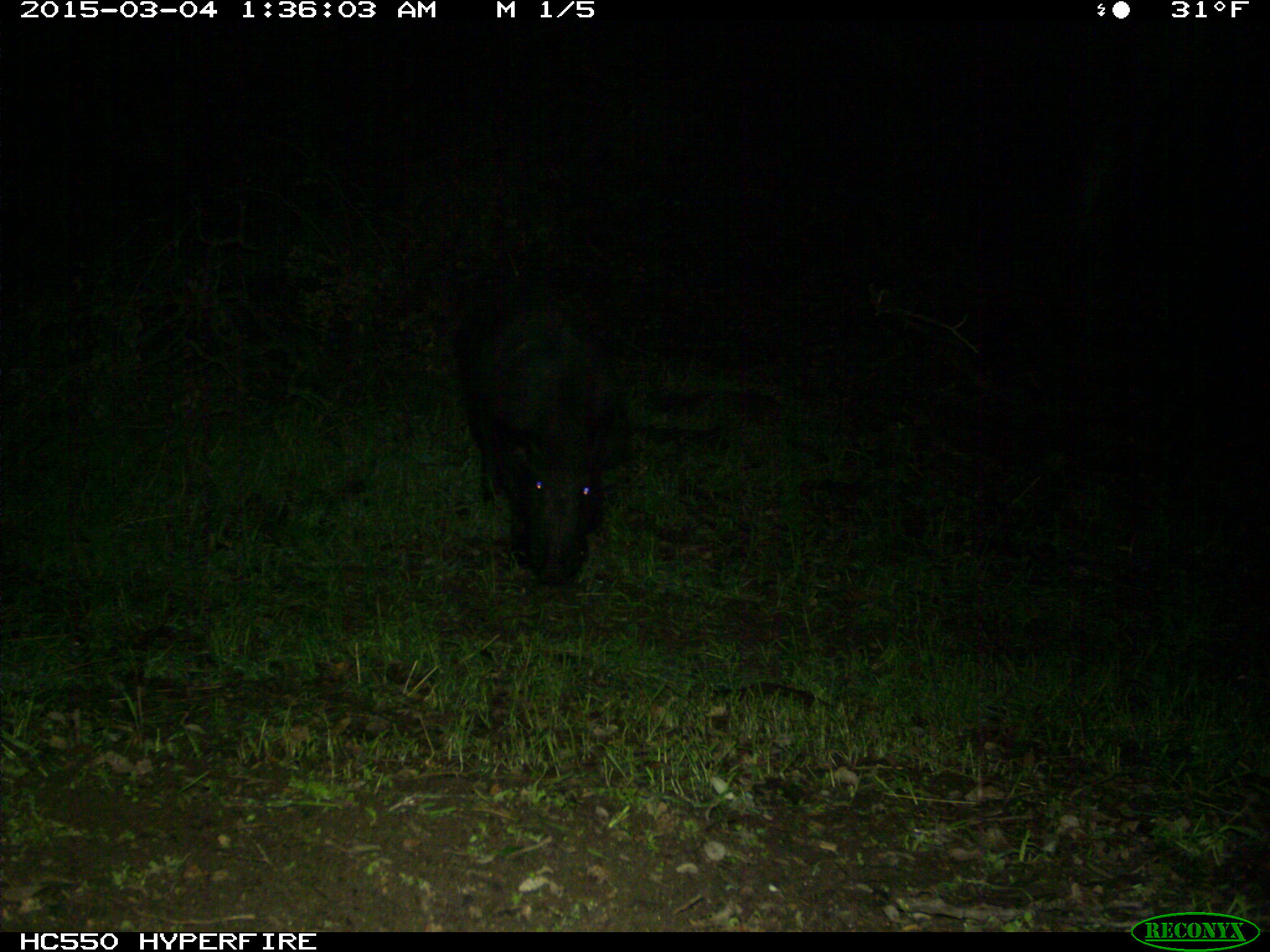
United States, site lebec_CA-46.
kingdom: Animalia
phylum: Chordata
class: Mammalia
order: Artiodactyla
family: Suidae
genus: Sus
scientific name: Sus scrofa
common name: wild boar